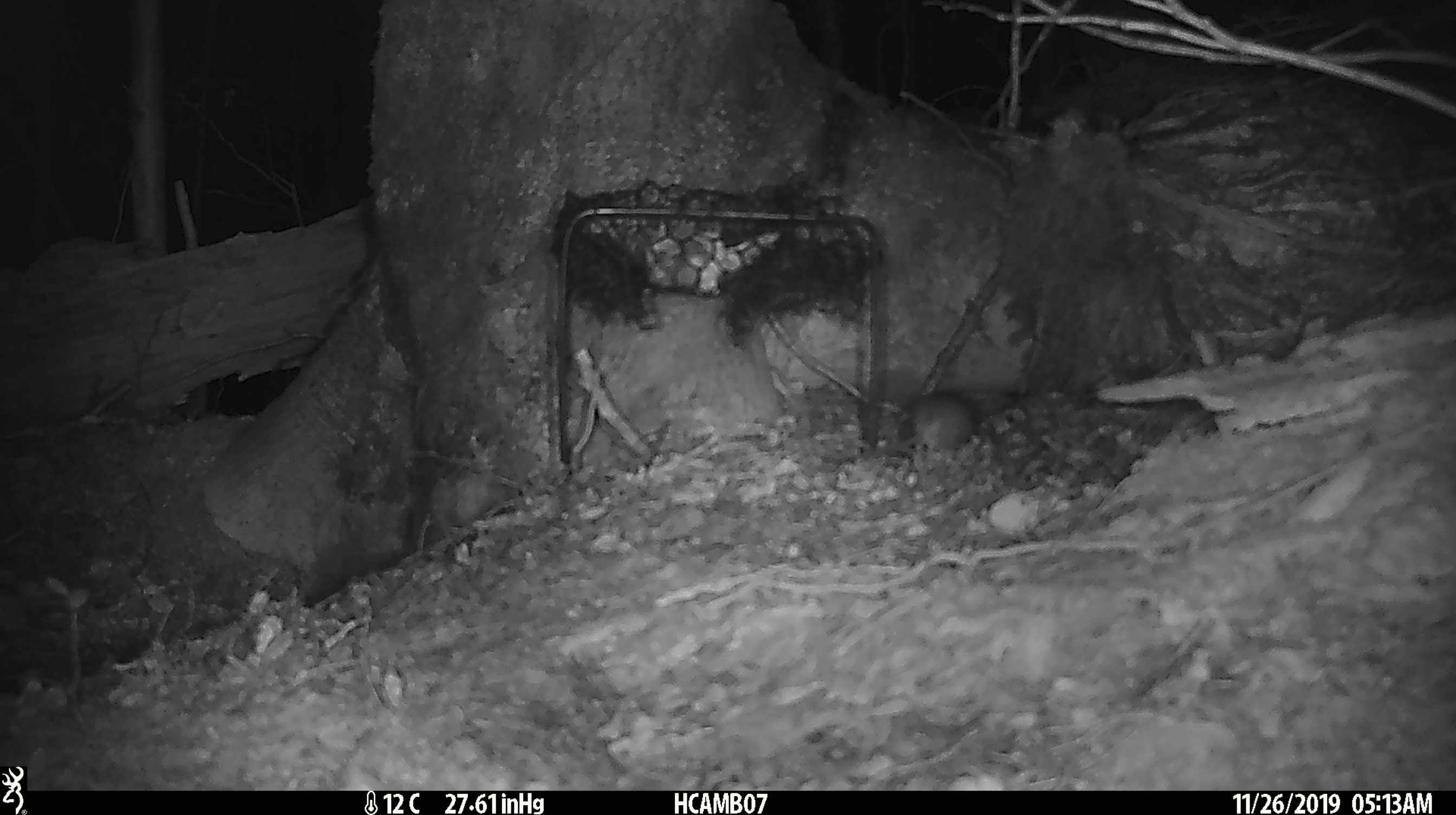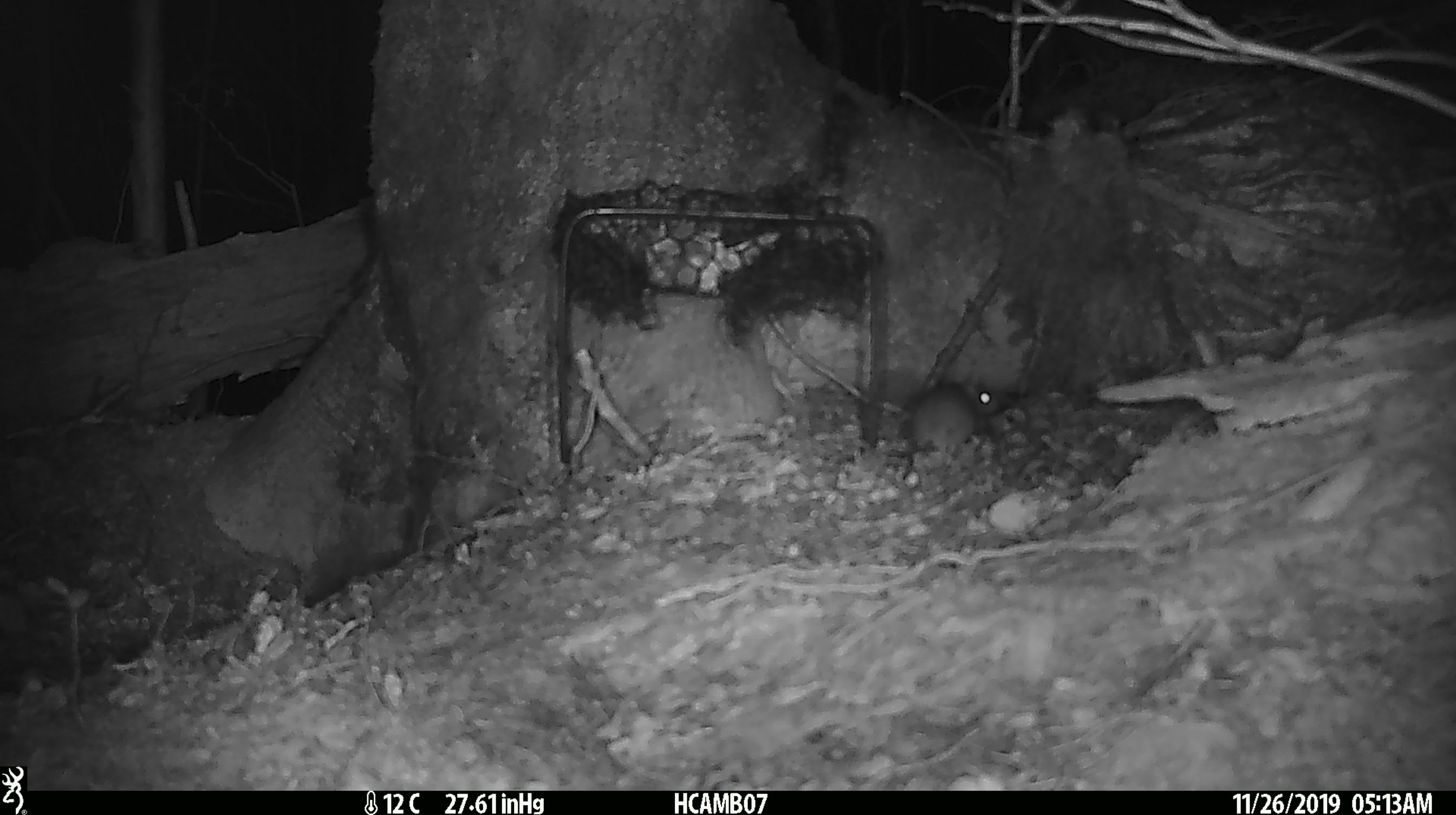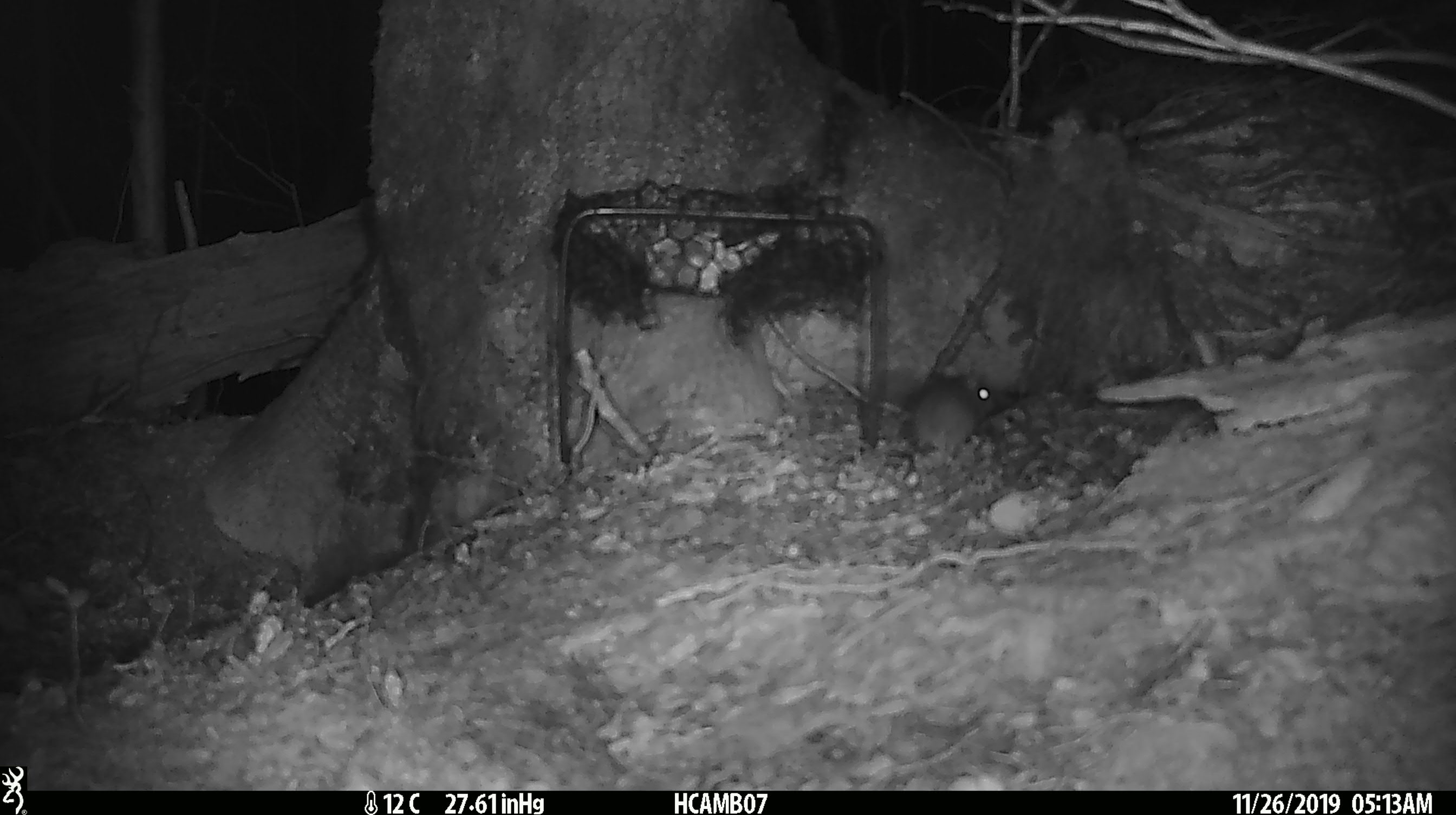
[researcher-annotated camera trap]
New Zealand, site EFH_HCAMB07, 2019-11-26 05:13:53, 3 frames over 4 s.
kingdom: Animalia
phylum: Chordata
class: Mammalia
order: Rodentia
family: Muridae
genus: Mus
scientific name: Mus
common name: mouse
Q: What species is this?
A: Mouse (Mus).